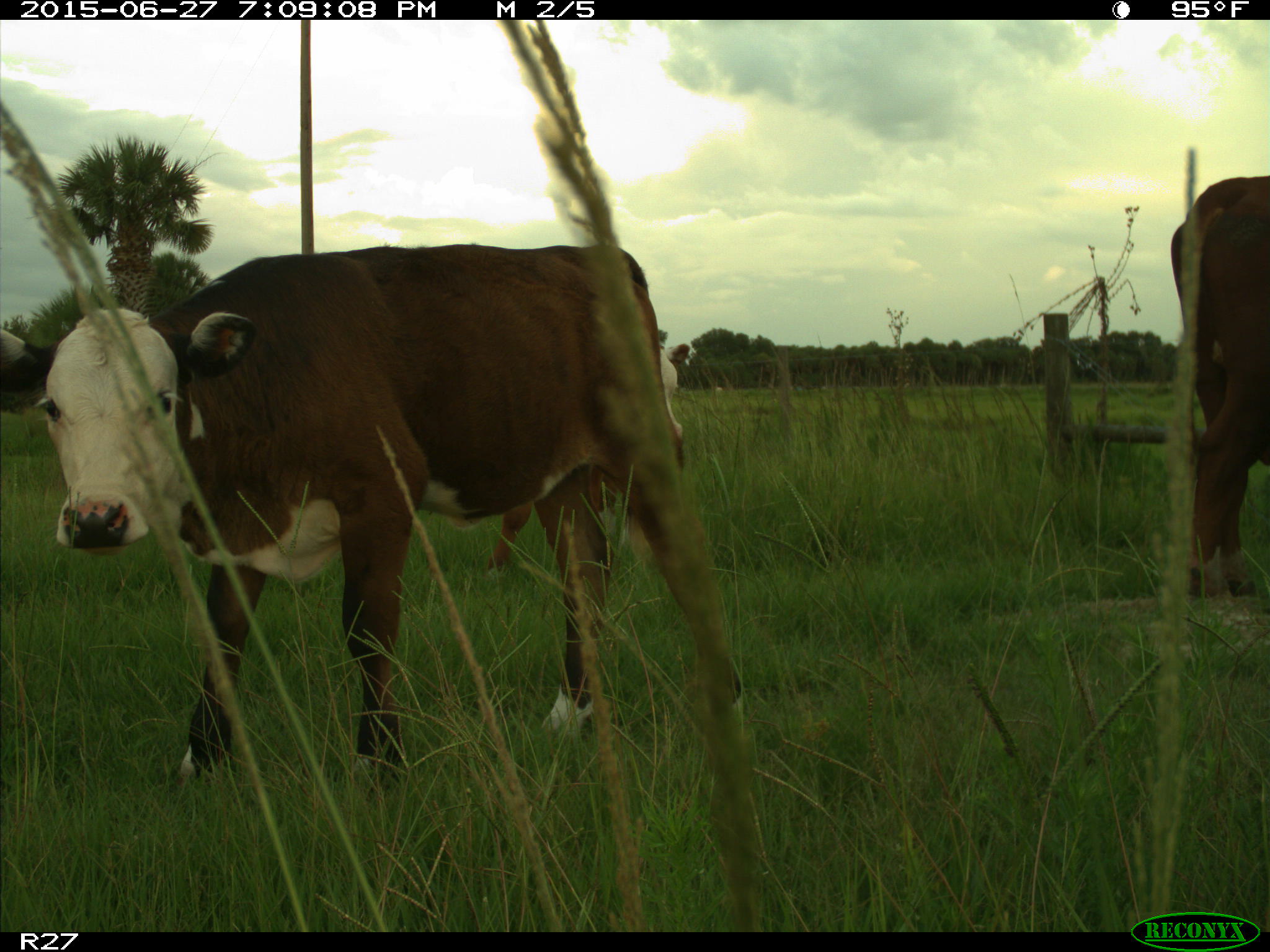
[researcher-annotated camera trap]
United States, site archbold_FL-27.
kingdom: Animalia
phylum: Chordata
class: Mammalia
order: Artiodactyla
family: Bovidae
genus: Bos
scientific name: Bos taurus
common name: domestic cow